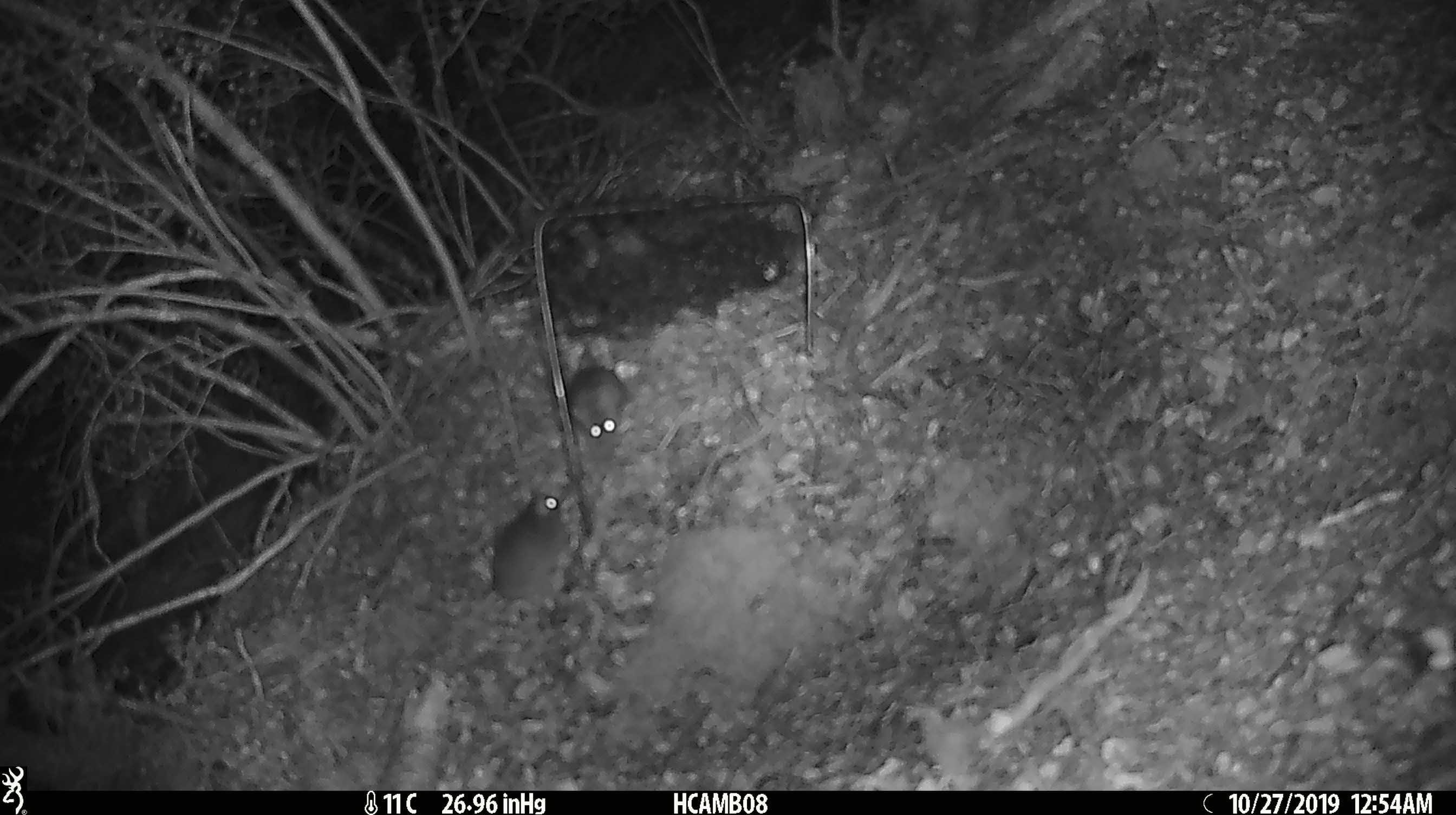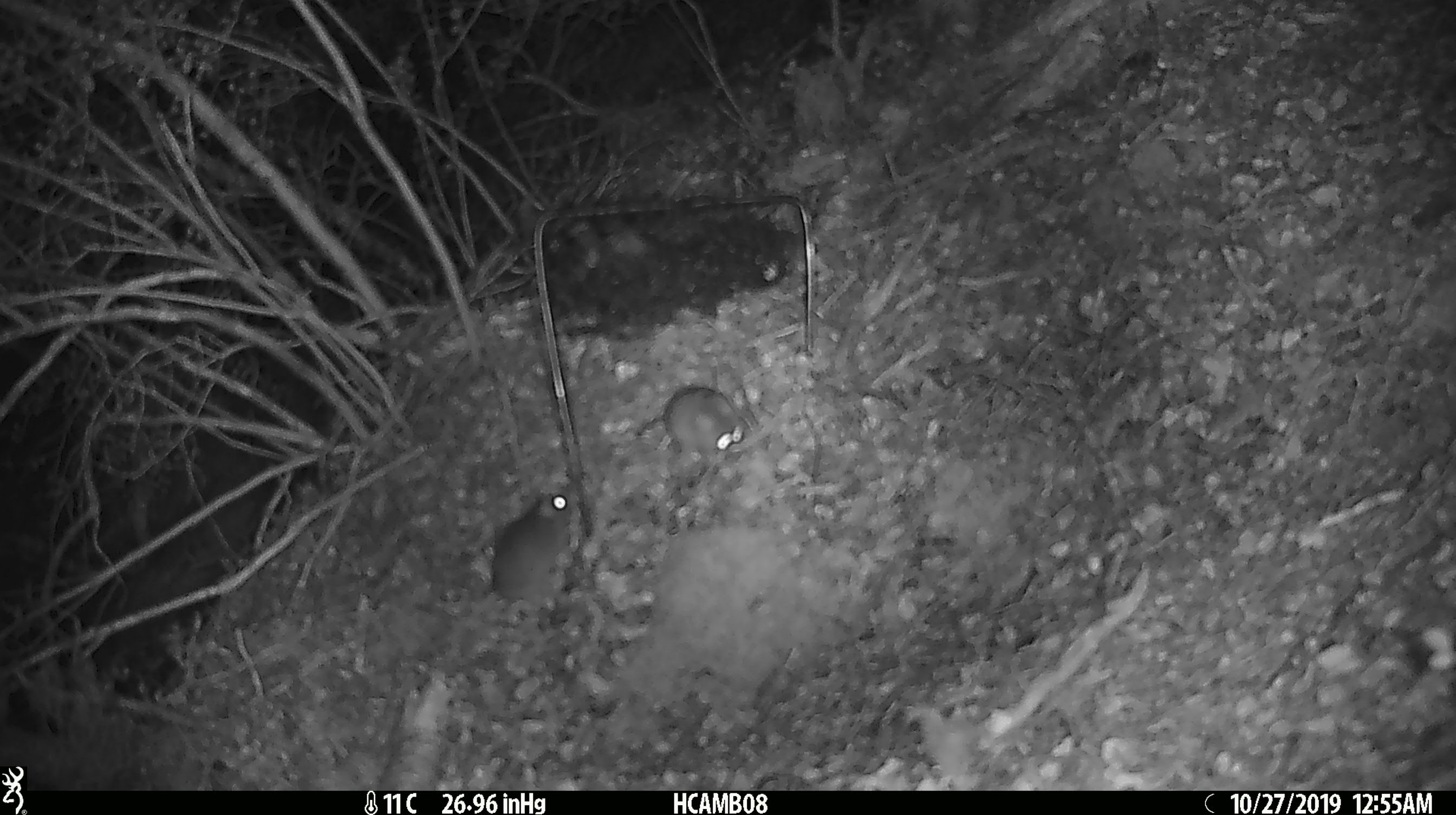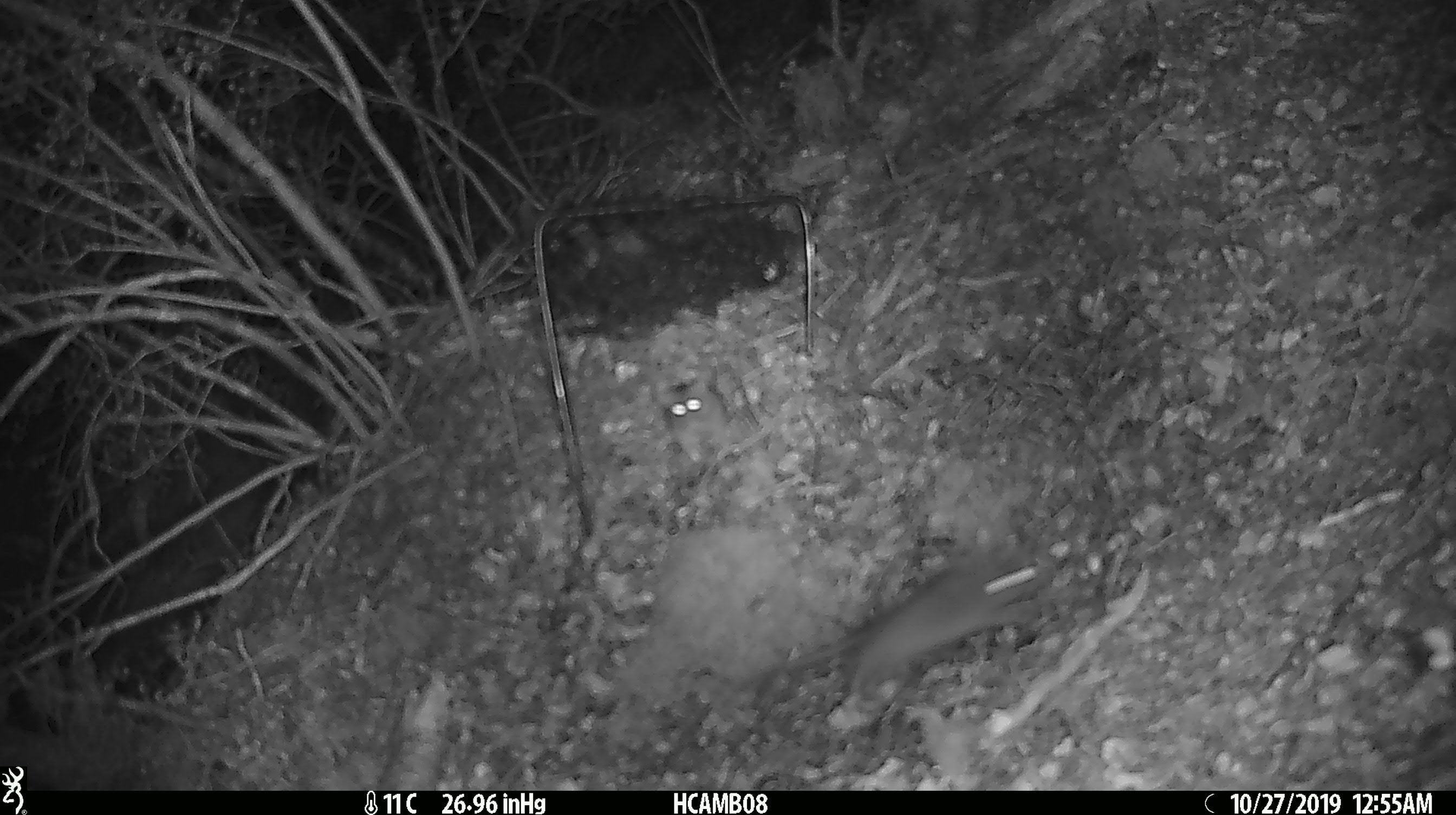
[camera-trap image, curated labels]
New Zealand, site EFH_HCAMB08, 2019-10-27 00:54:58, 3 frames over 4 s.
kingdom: Animalia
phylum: Chordata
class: Mammalia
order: Rodentia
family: Muridae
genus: Mus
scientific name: Mus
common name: mouse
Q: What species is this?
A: Mouse (Mus).